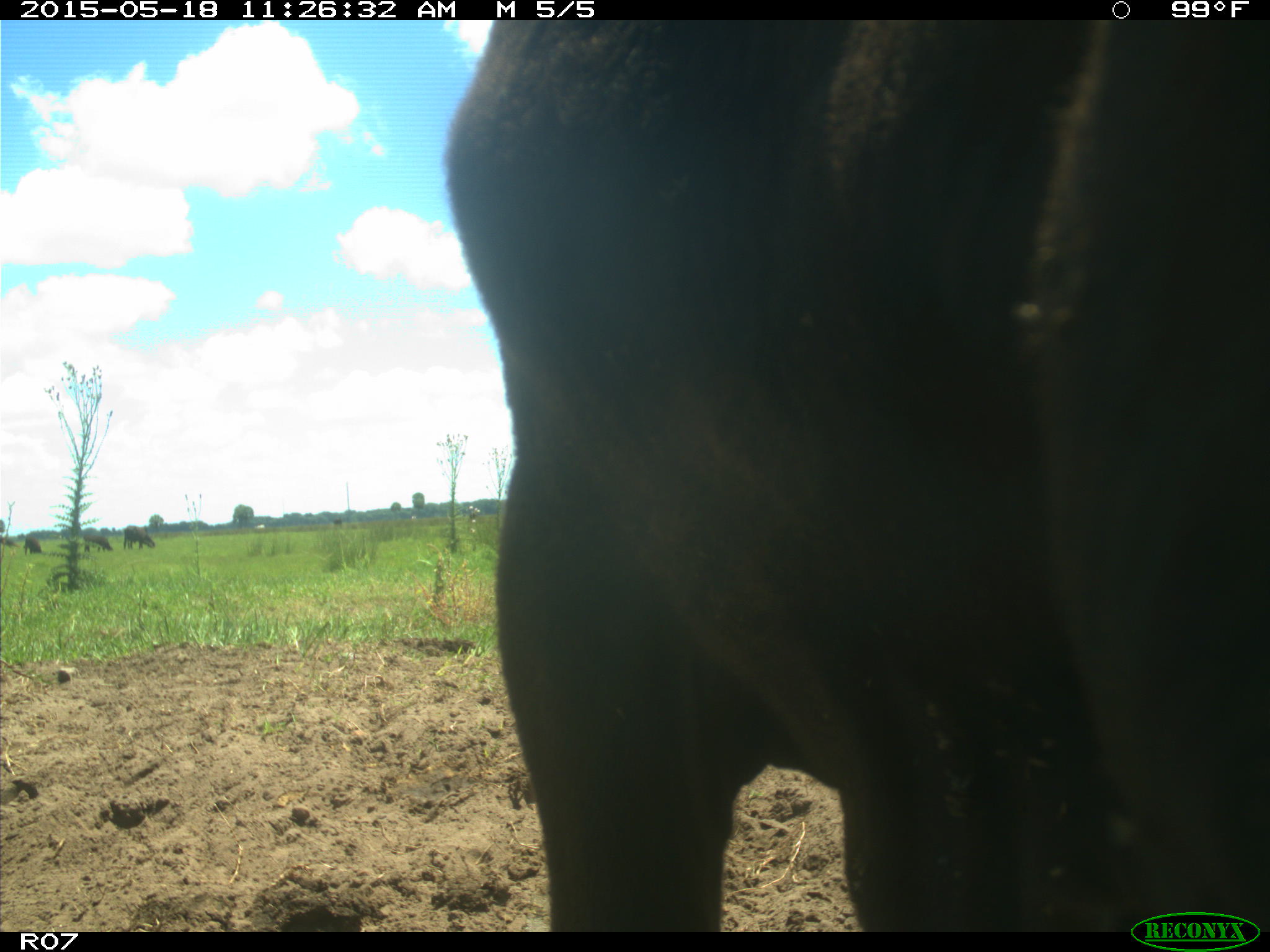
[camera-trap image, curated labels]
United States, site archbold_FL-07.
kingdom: Animalia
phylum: Chordata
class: Mammalia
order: Artiodactyla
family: Bovidae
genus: Bos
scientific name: Bos taurus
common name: domestic cow